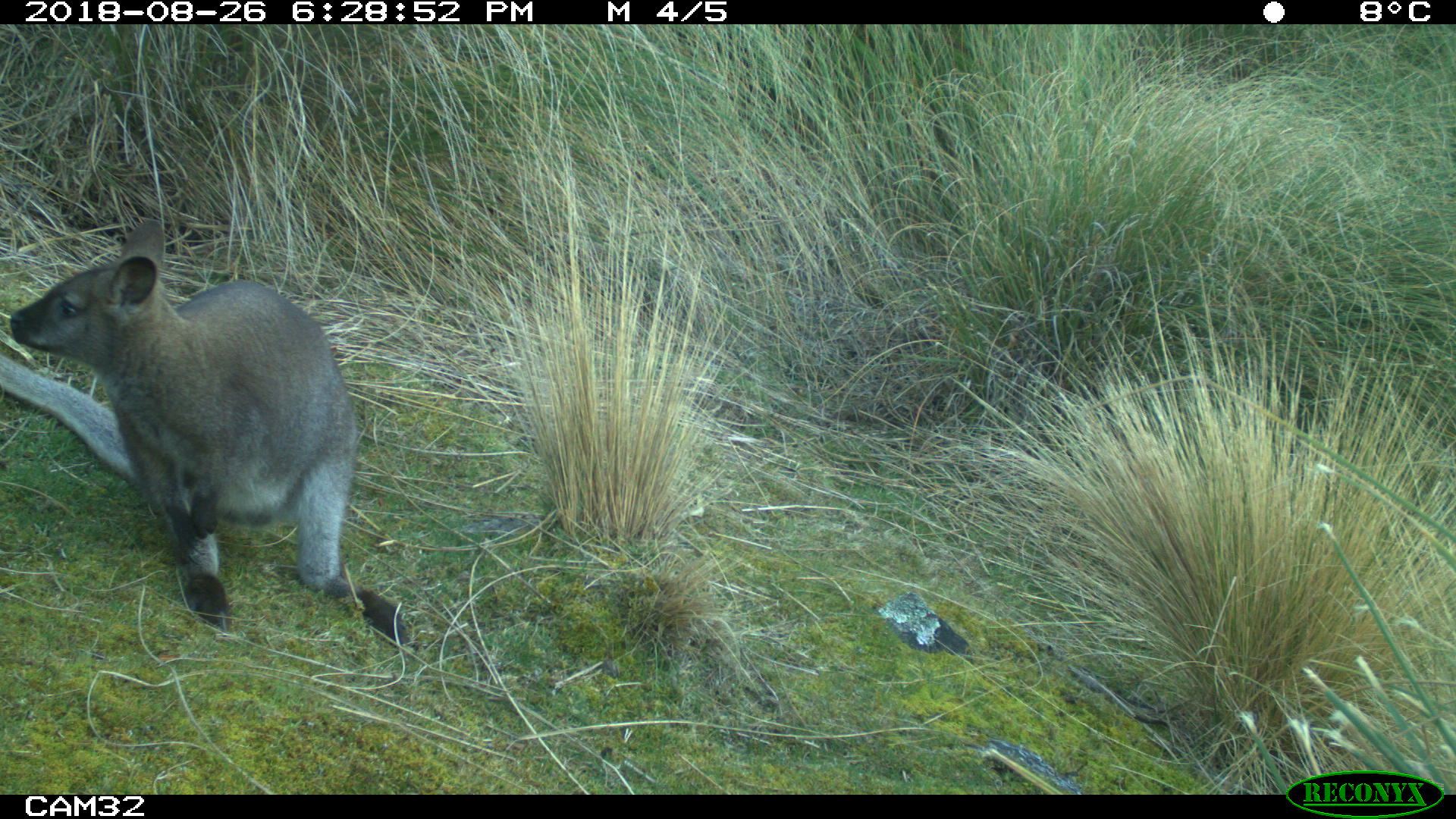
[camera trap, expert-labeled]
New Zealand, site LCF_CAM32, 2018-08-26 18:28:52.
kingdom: Animalia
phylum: Chordata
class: Mammalia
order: Diprotodontia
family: Macropodidae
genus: Notamacropus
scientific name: Notamacropus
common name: wallaby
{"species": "wallaby (Notamacropus)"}